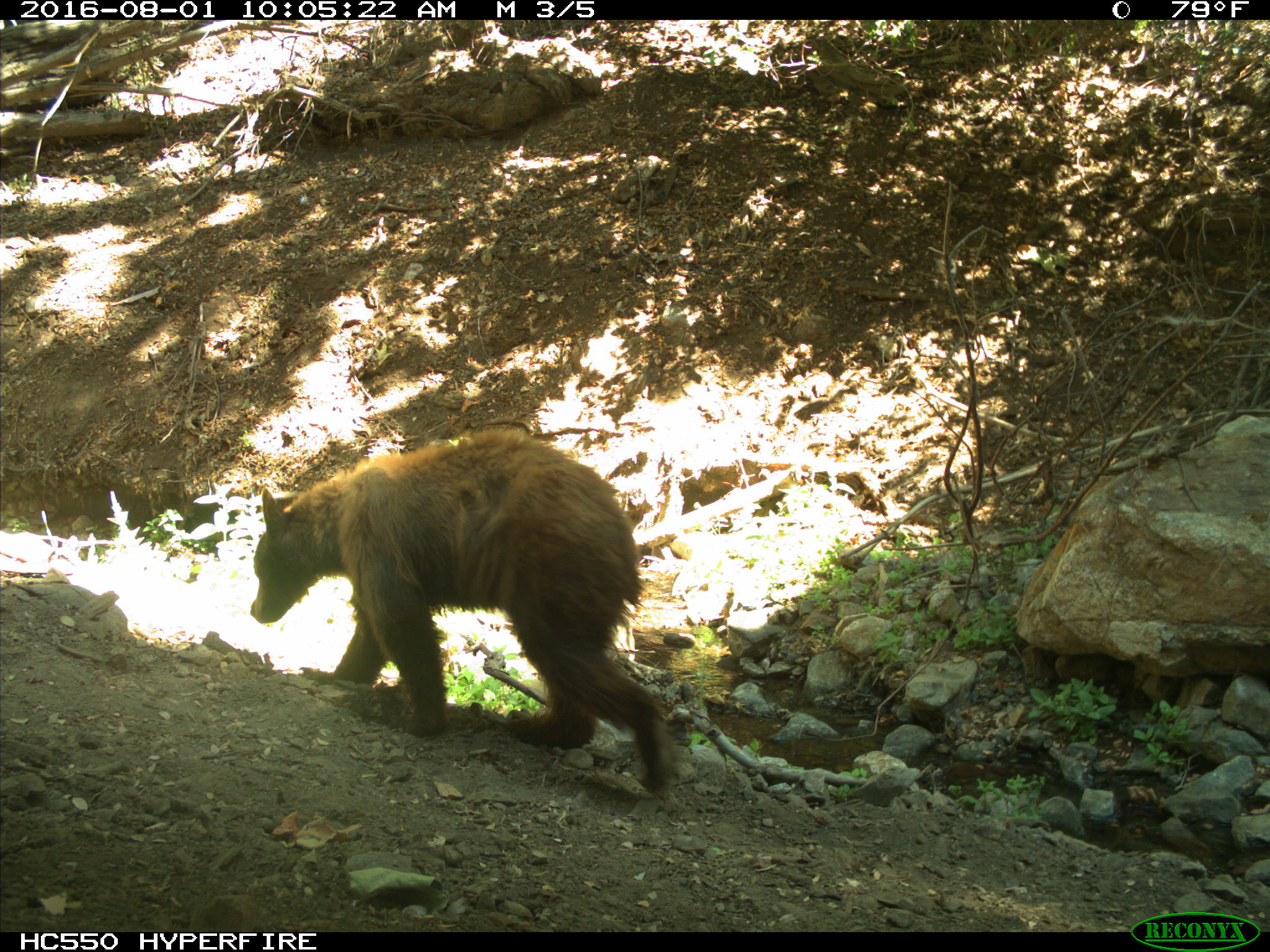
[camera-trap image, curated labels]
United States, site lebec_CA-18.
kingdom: Animalia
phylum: Chordata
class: Mammalia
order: Carnivora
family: Ursidae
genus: Ursus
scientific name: Ursus americanus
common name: american black bear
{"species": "Ursus americanus (american black bear)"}